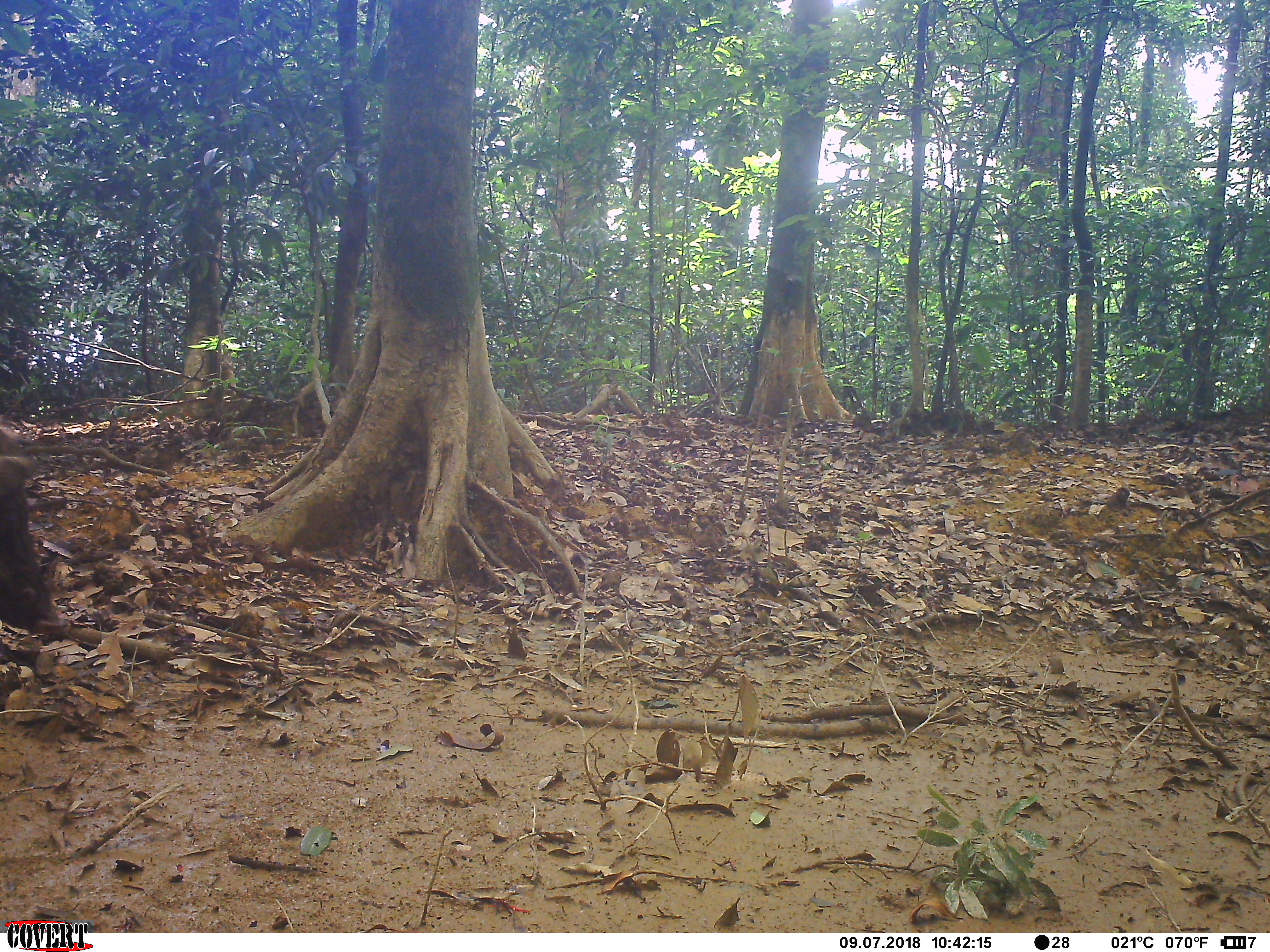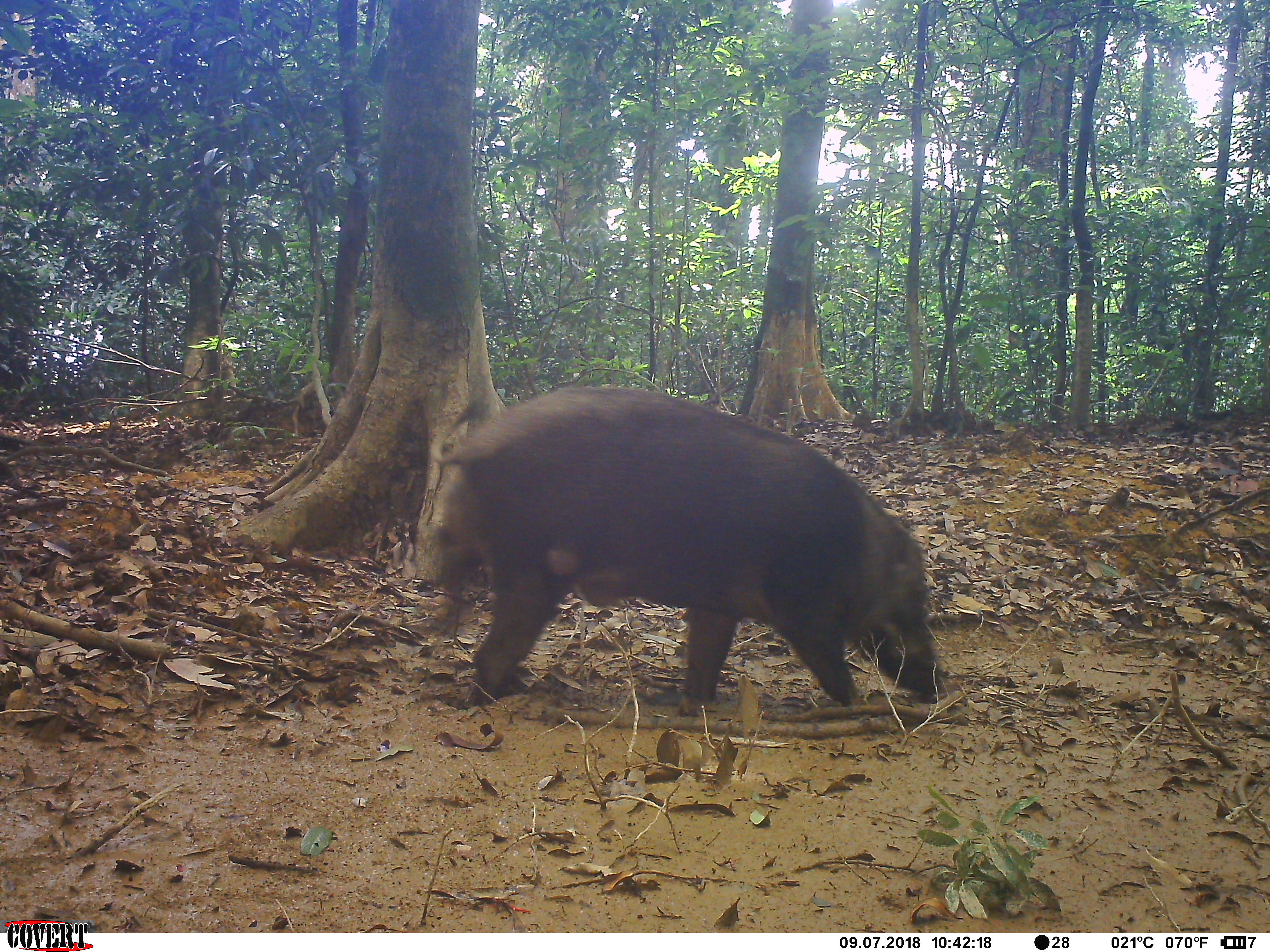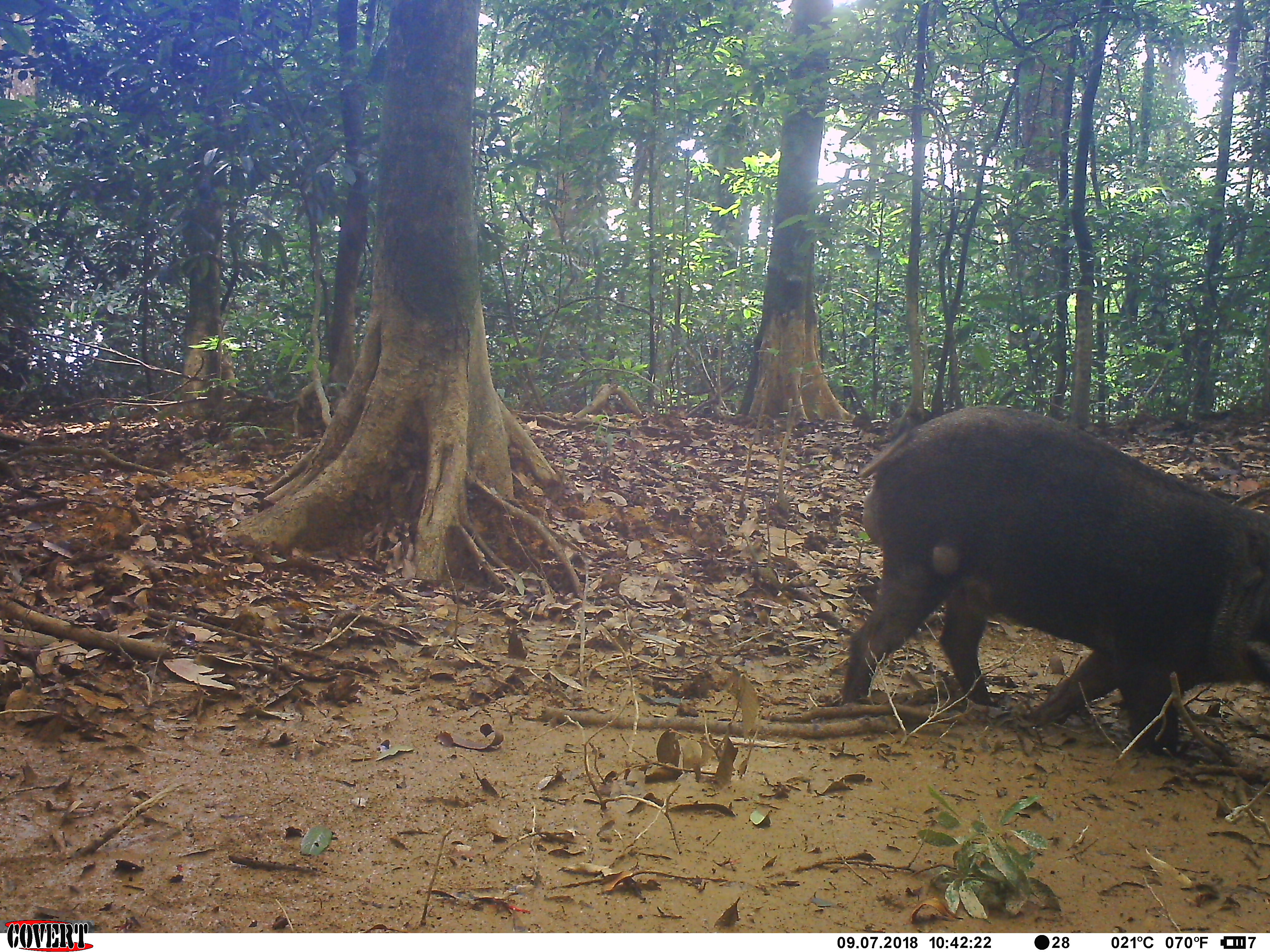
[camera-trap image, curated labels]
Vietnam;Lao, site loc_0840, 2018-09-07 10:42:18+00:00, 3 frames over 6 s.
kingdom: Animalia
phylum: Chordata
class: Mammalia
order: Artiodactyla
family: Suidae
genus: Sus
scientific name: Sus scrofa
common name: eurasian wild pig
Eurasian wild pig (Sus scrofa). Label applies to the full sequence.